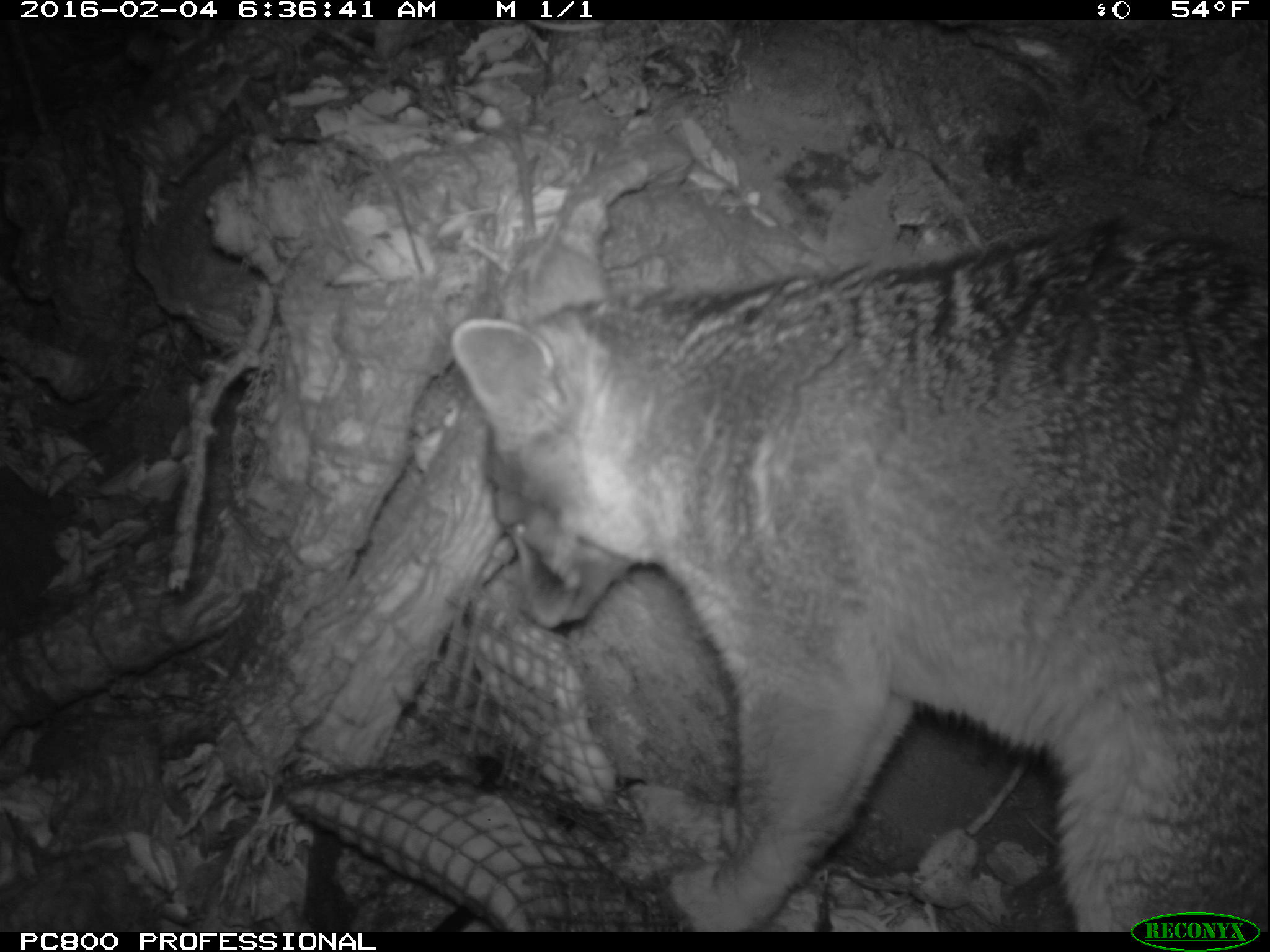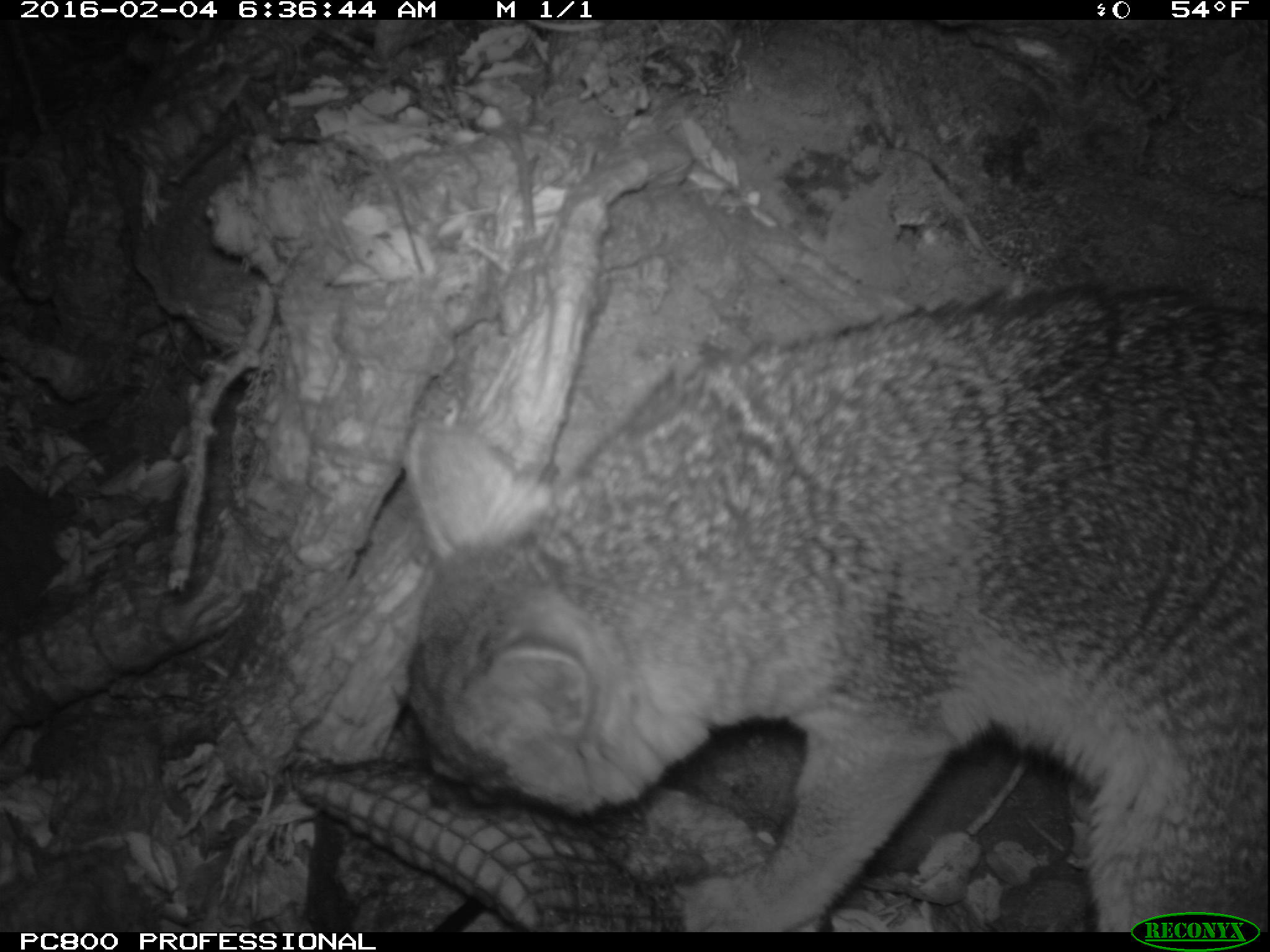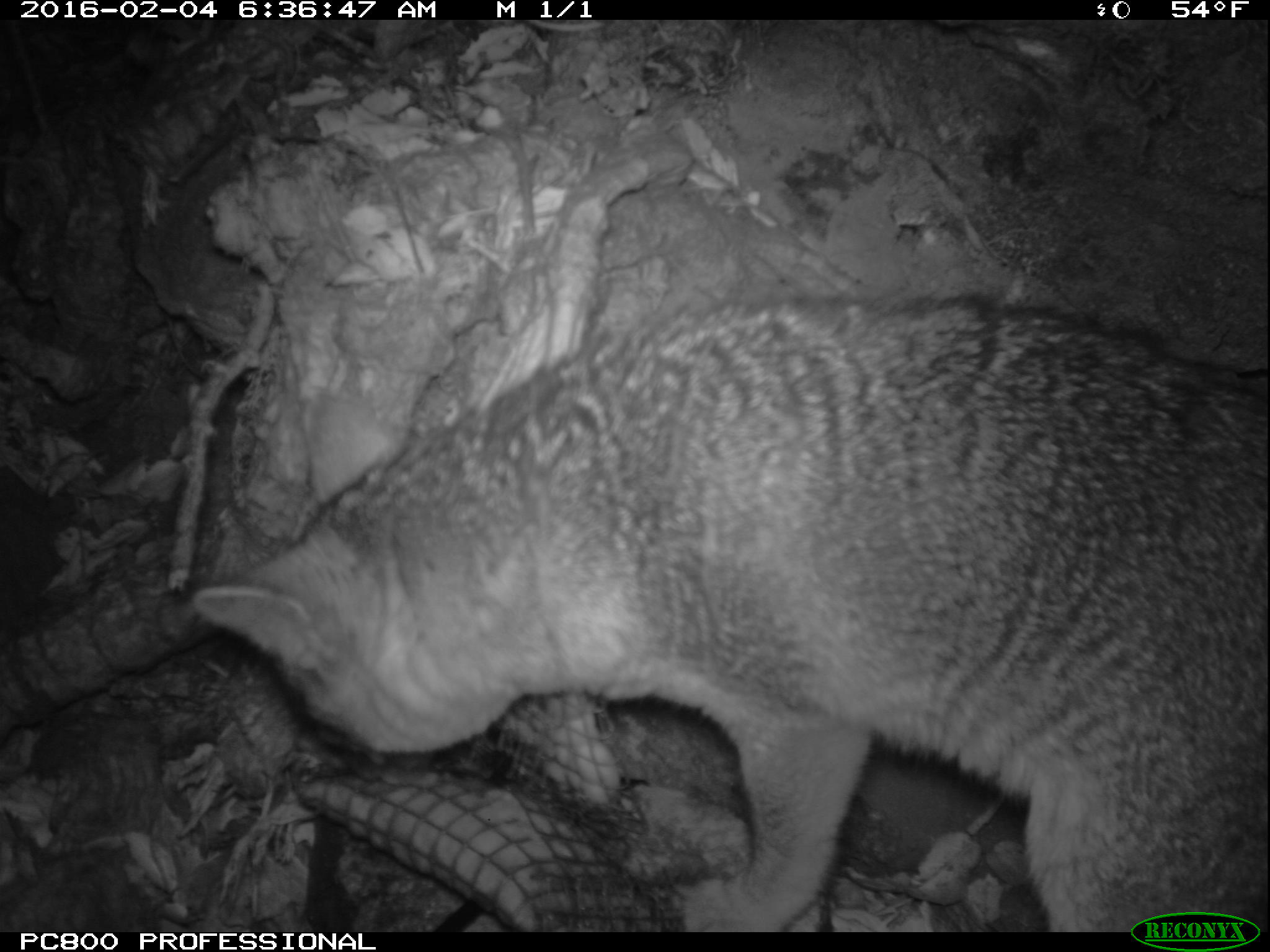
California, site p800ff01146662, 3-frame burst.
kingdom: Animalia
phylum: Chordata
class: Mammalia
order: Carnivora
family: Canidae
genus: Urocyon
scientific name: Urocyon littoralis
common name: island fox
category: fox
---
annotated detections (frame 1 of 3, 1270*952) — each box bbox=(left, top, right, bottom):
fox: bbox=(451, 218, 1269, 932)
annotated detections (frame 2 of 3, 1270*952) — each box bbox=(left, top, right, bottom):
fox: bbox=(400, 277, 1269, 933)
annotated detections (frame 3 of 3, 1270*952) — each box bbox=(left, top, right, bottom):
fox: bbox=(190, 289, 1269, 932)